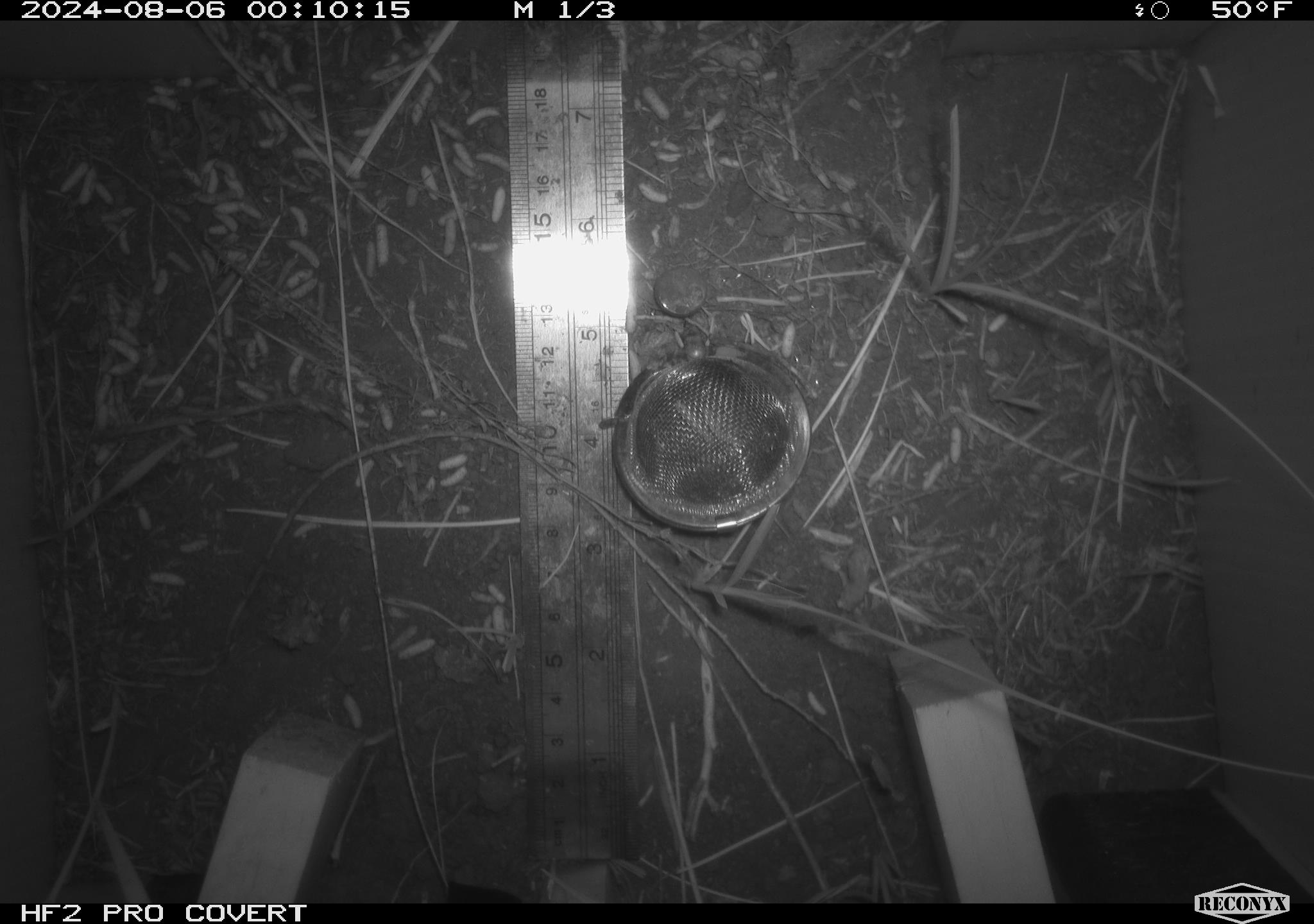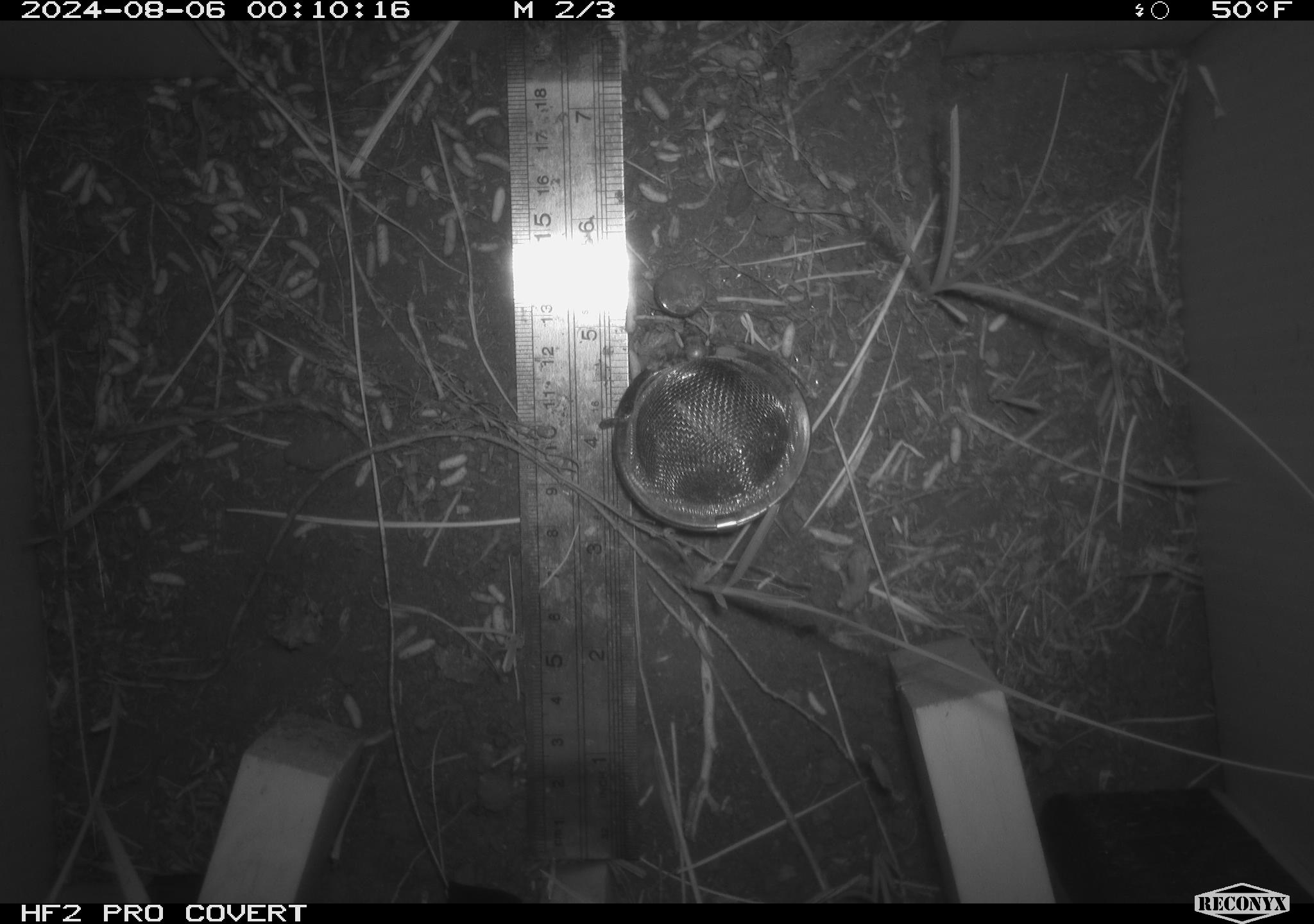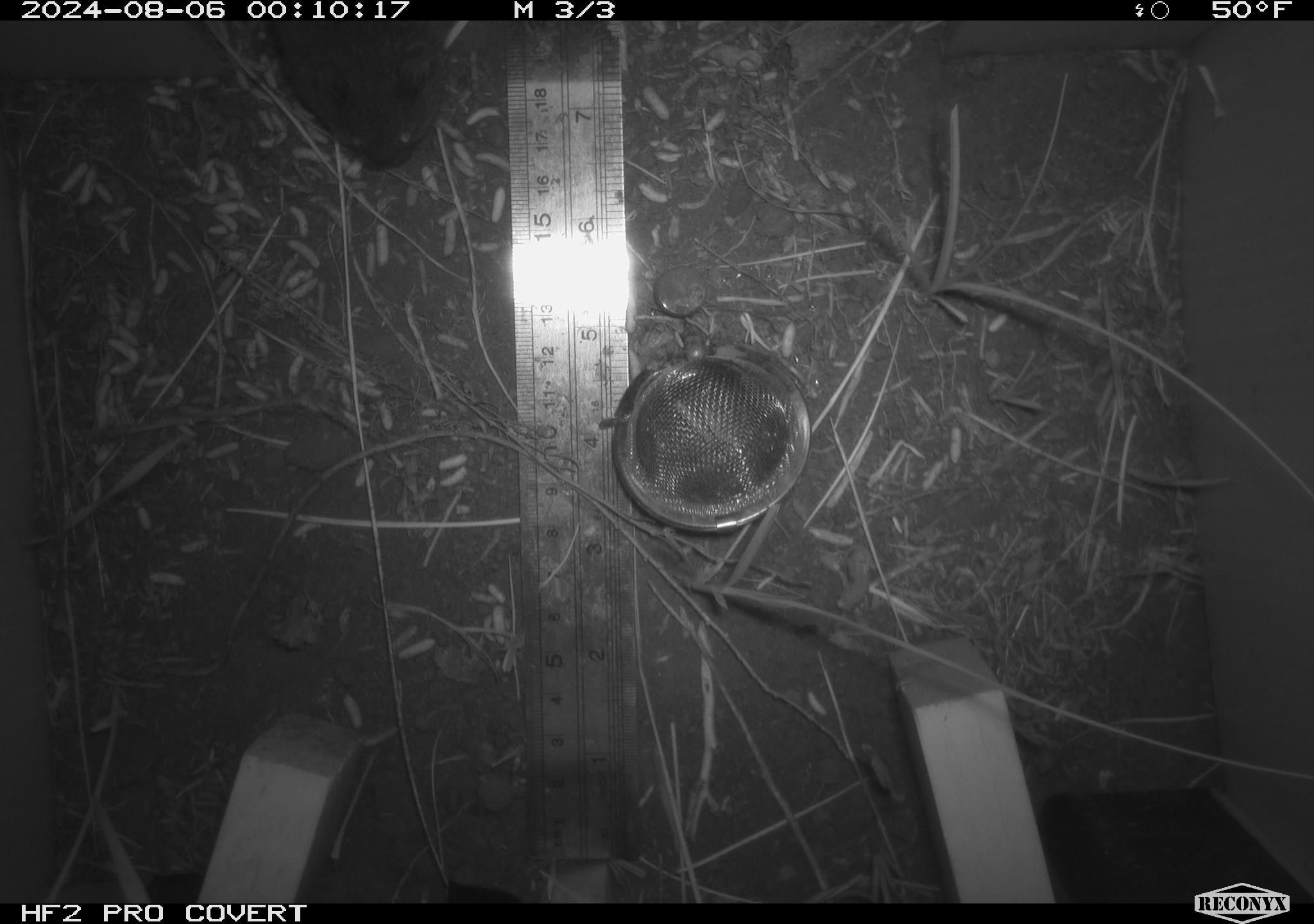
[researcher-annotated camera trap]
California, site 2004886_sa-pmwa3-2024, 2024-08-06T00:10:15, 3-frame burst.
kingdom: Animalia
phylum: Chordata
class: Mammalia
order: Rodentia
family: Cricetidae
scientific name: Arvicolinae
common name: voles, lemmings, and muskrats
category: arvicolinae subfamily